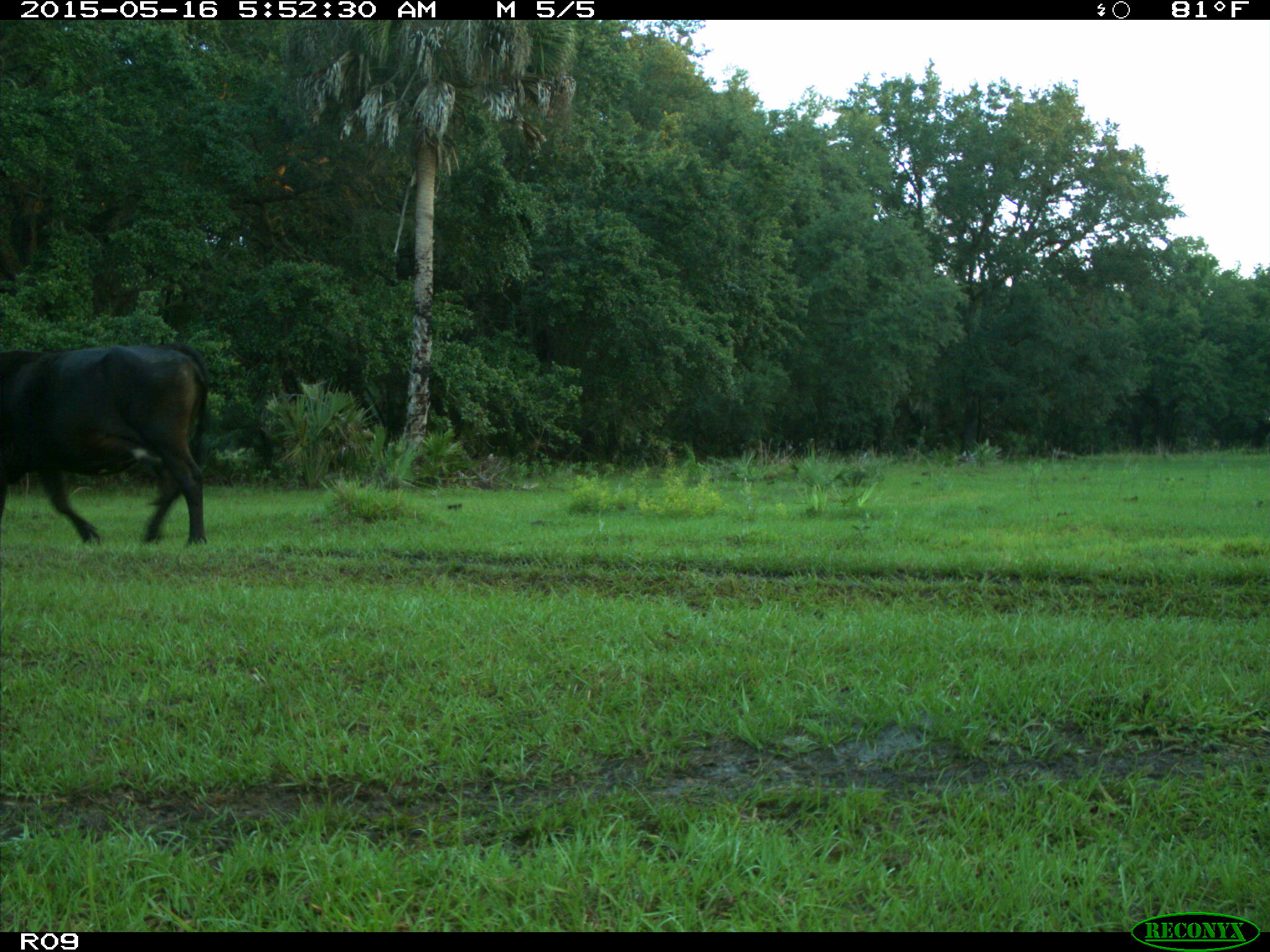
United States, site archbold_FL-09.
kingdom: Animalia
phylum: Chordata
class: Mammalia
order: Artiodactyla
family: Bovidae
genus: Bos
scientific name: Bos taurus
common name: domestic cow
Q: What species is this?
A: Bos taurus (domestic cow).